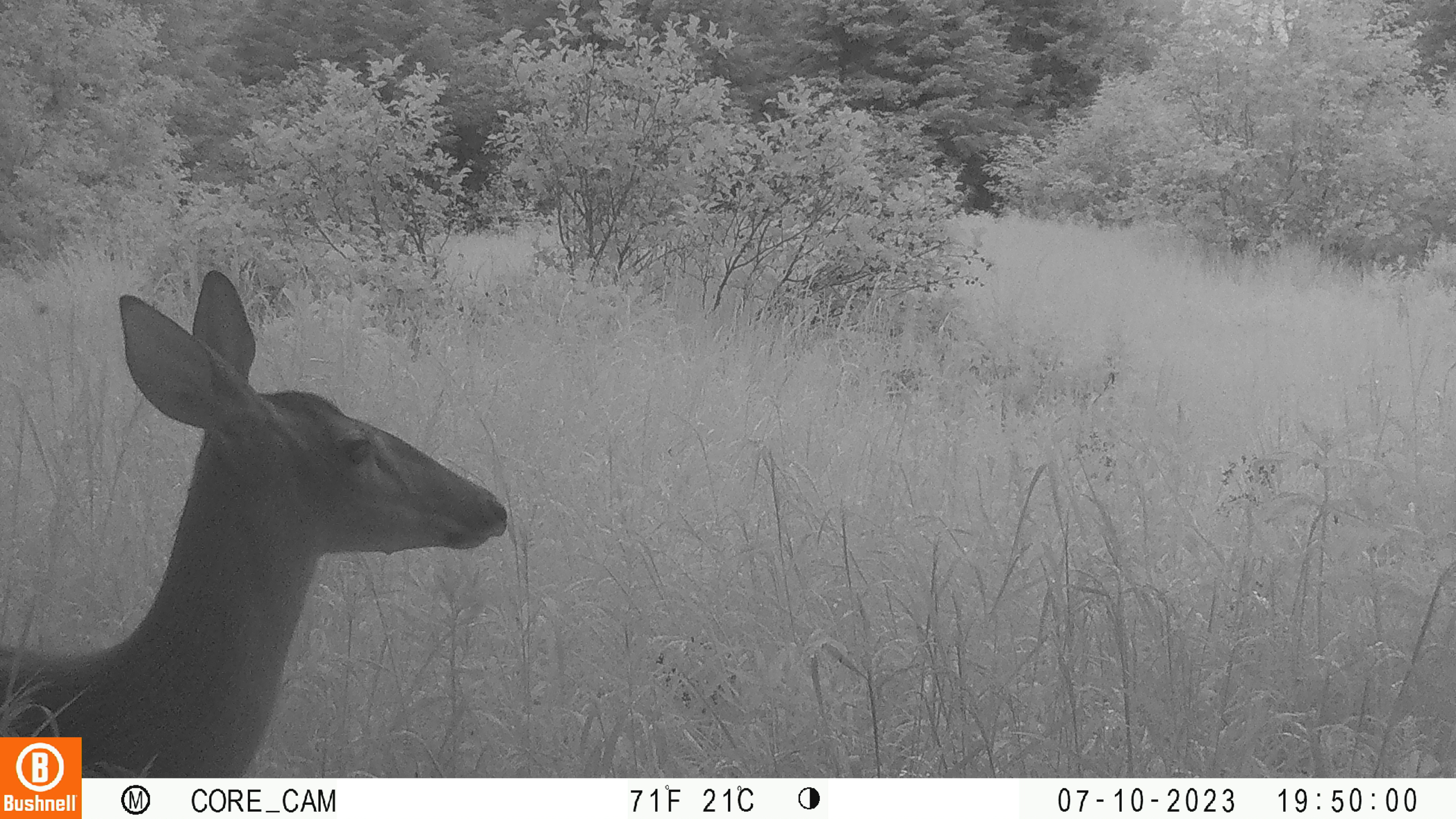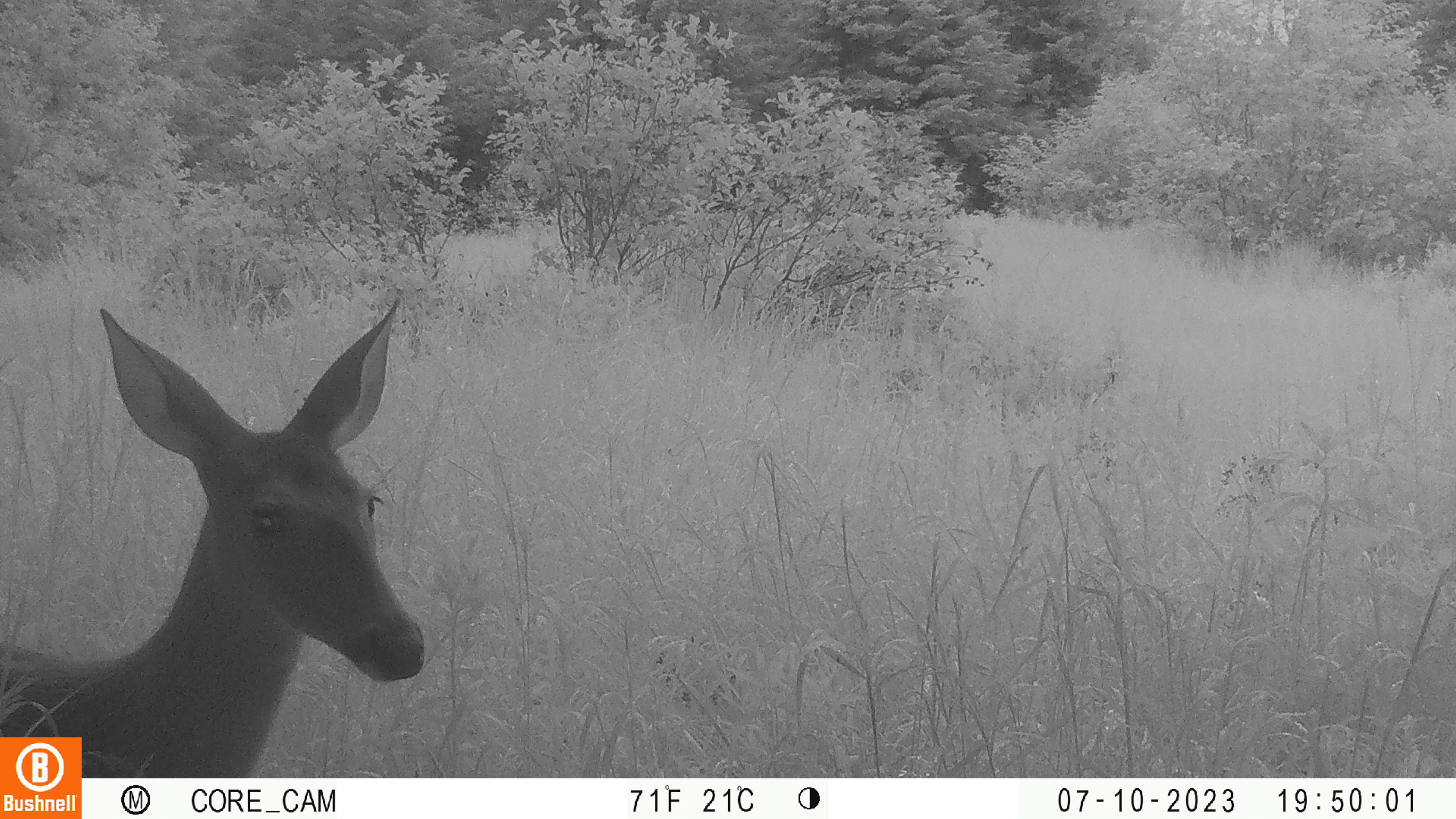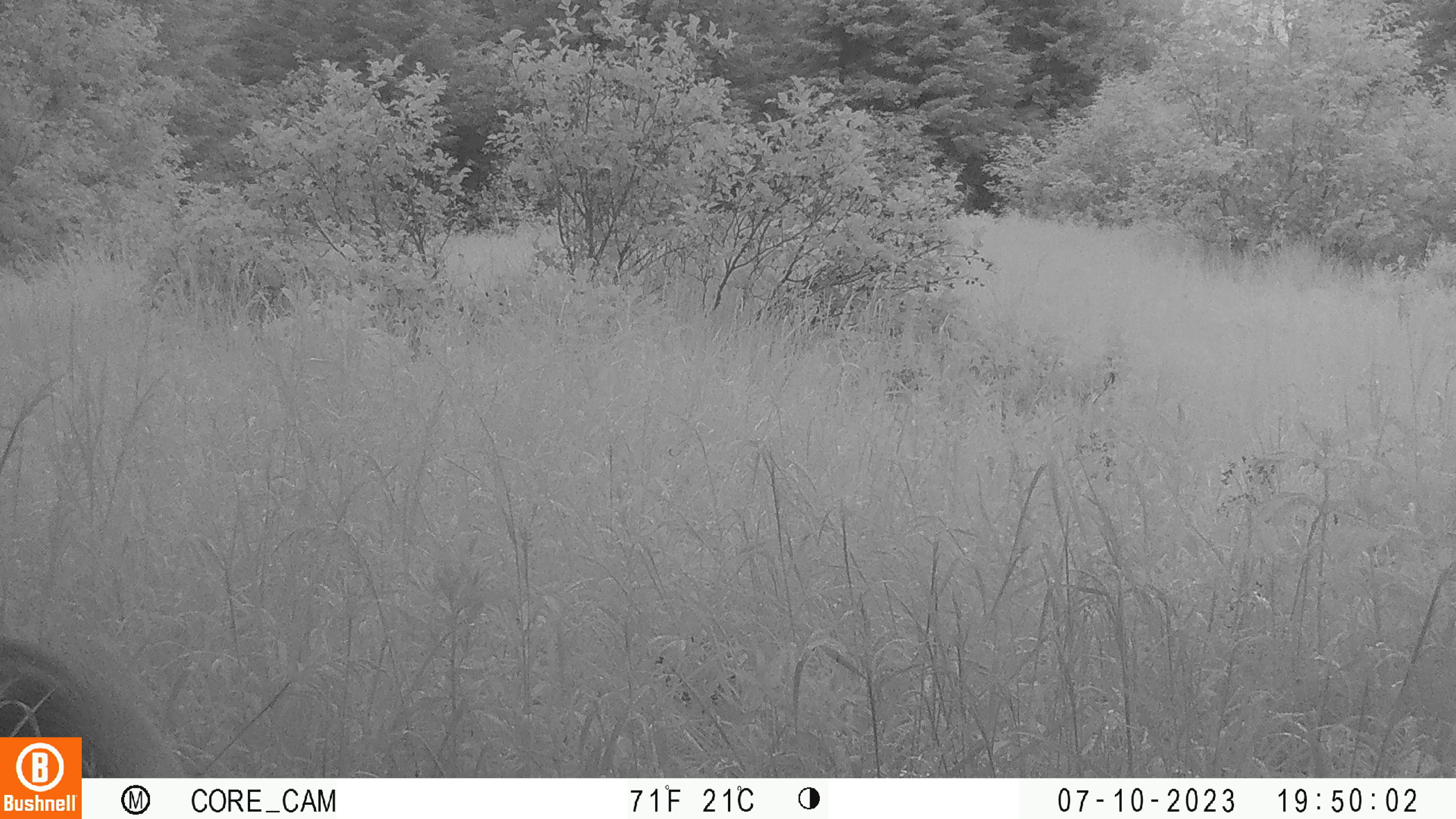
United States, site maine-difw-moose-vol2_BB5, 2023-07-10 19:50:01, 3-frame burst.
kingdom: Animalia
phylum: Chordata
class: Mammalia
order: Artiodactyla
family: Cervidae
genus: Odocoileus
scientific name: Odocoileus virginianus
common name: white-tailed deer